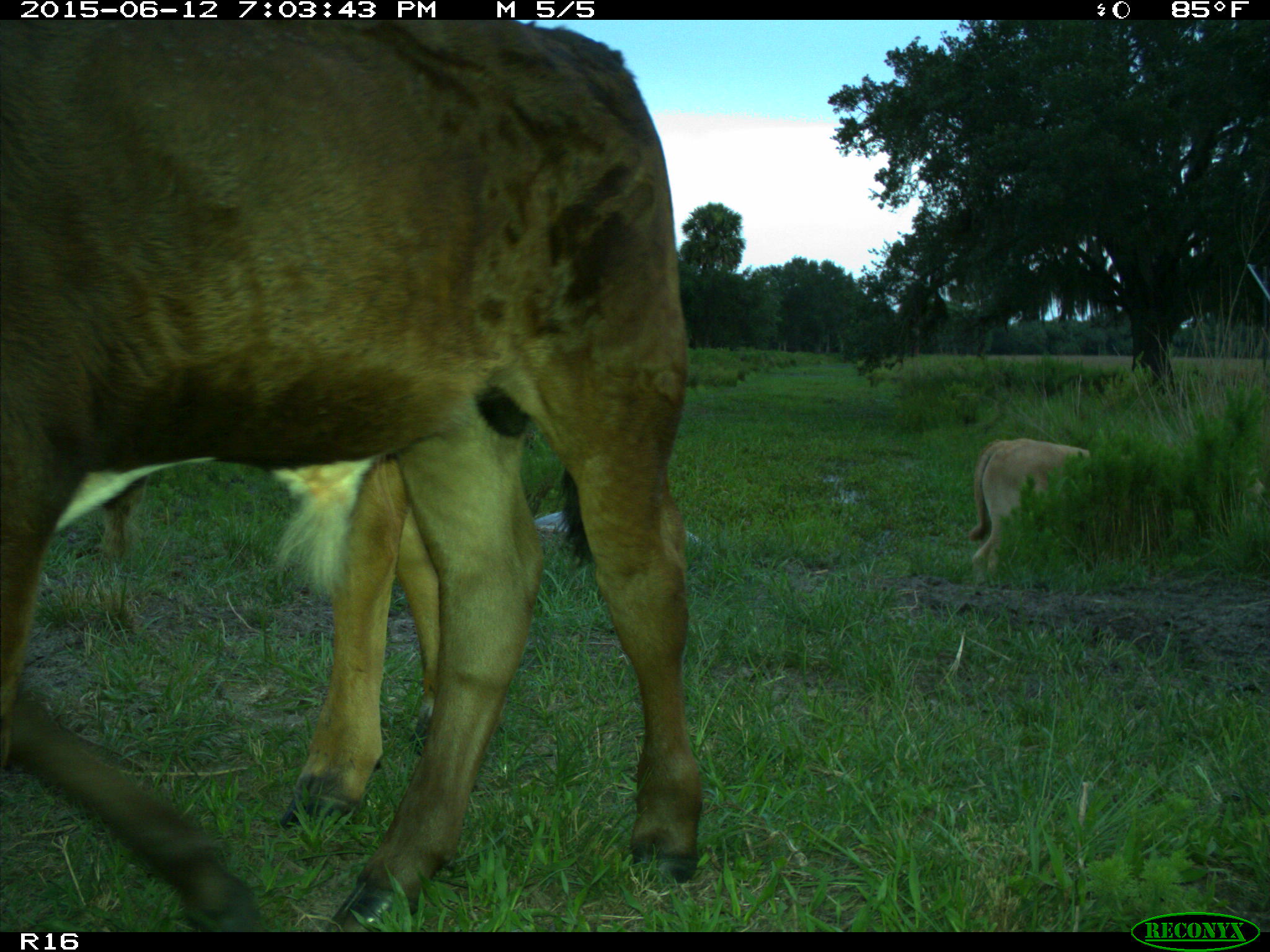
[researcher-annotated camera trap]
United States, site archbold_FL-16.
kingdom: Animalia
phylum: Chordata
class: Mammalia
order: Artiodactyla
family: Bovidae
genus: Bos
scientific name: Bos taurus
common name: domestic cow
Bos taurus (domestic cow).